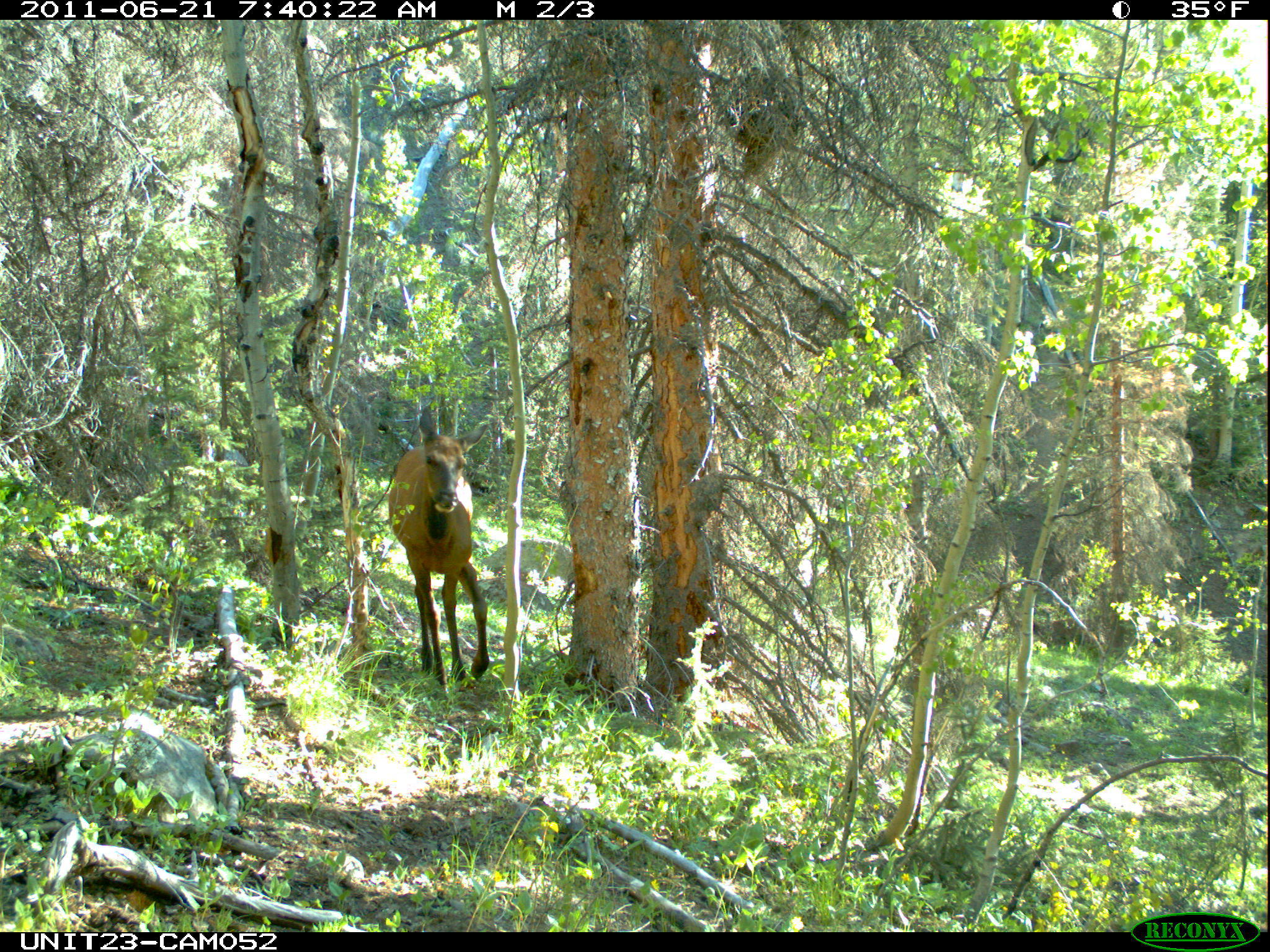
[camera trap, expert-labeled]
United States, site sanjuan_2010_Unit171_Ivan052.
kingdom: Animalia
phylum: Chordata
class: Mammalia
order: Artiodactyla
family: Cervidae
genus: Cervus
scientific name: Cervus elaphus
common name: red deer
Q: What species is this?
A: Cervus elaphus (red deer).